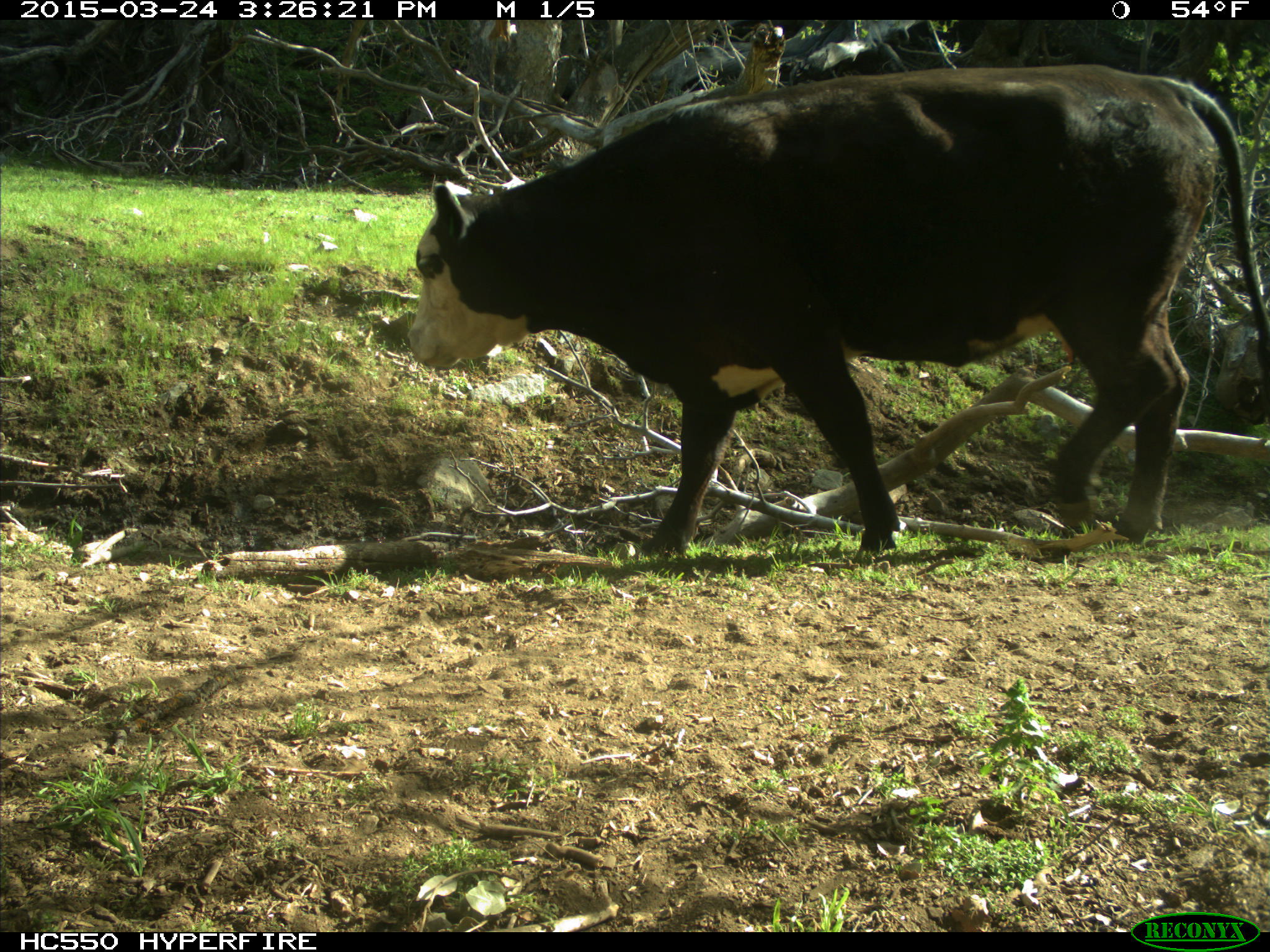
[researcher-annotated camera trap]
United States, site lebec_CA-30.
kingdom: Animalia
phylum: Chordata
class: Mammalia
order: Artiodactyla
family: Bovidae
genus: Bos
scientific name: Bos taurus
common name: domestic cow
Bos taurus (domestic cow).